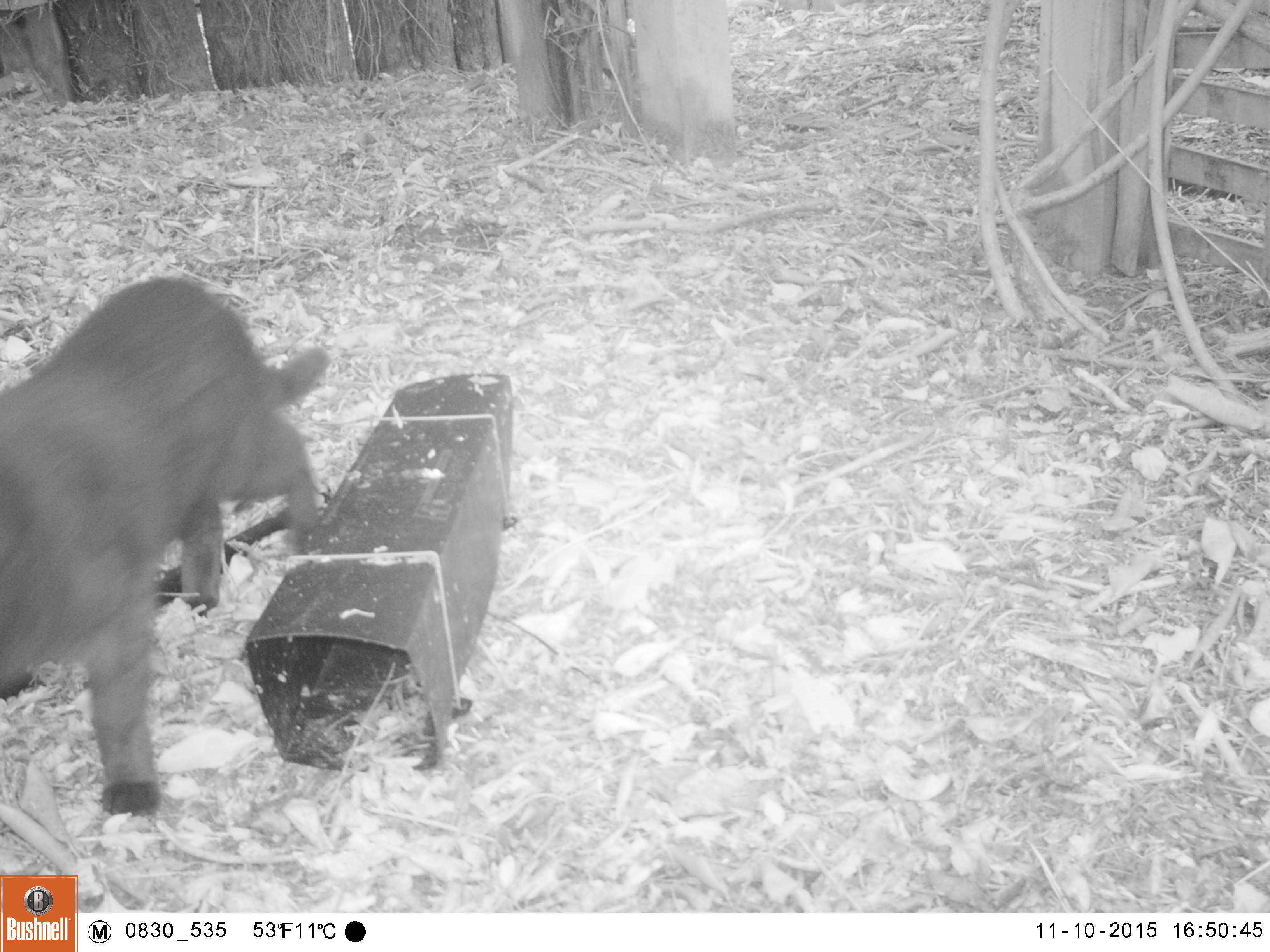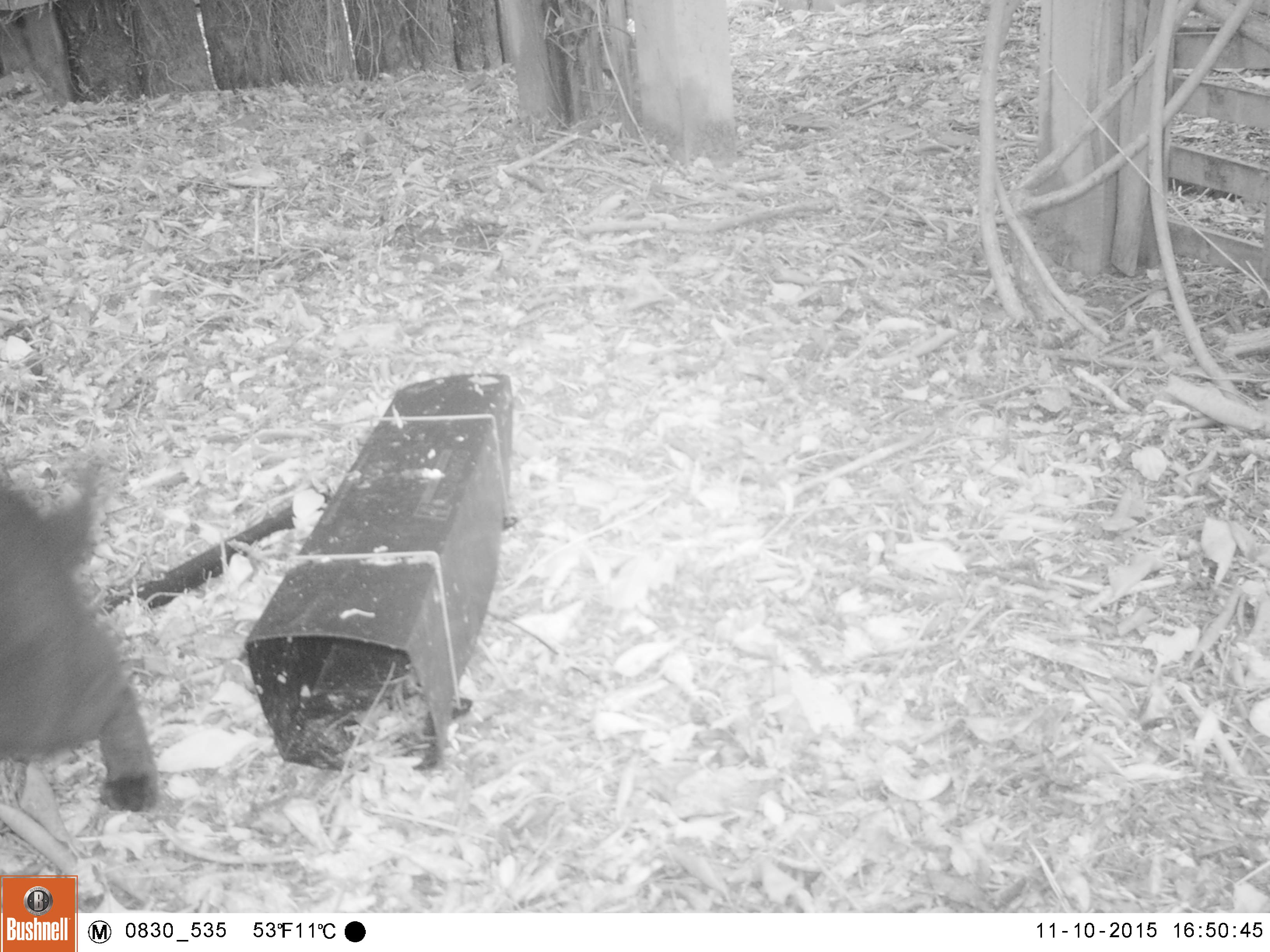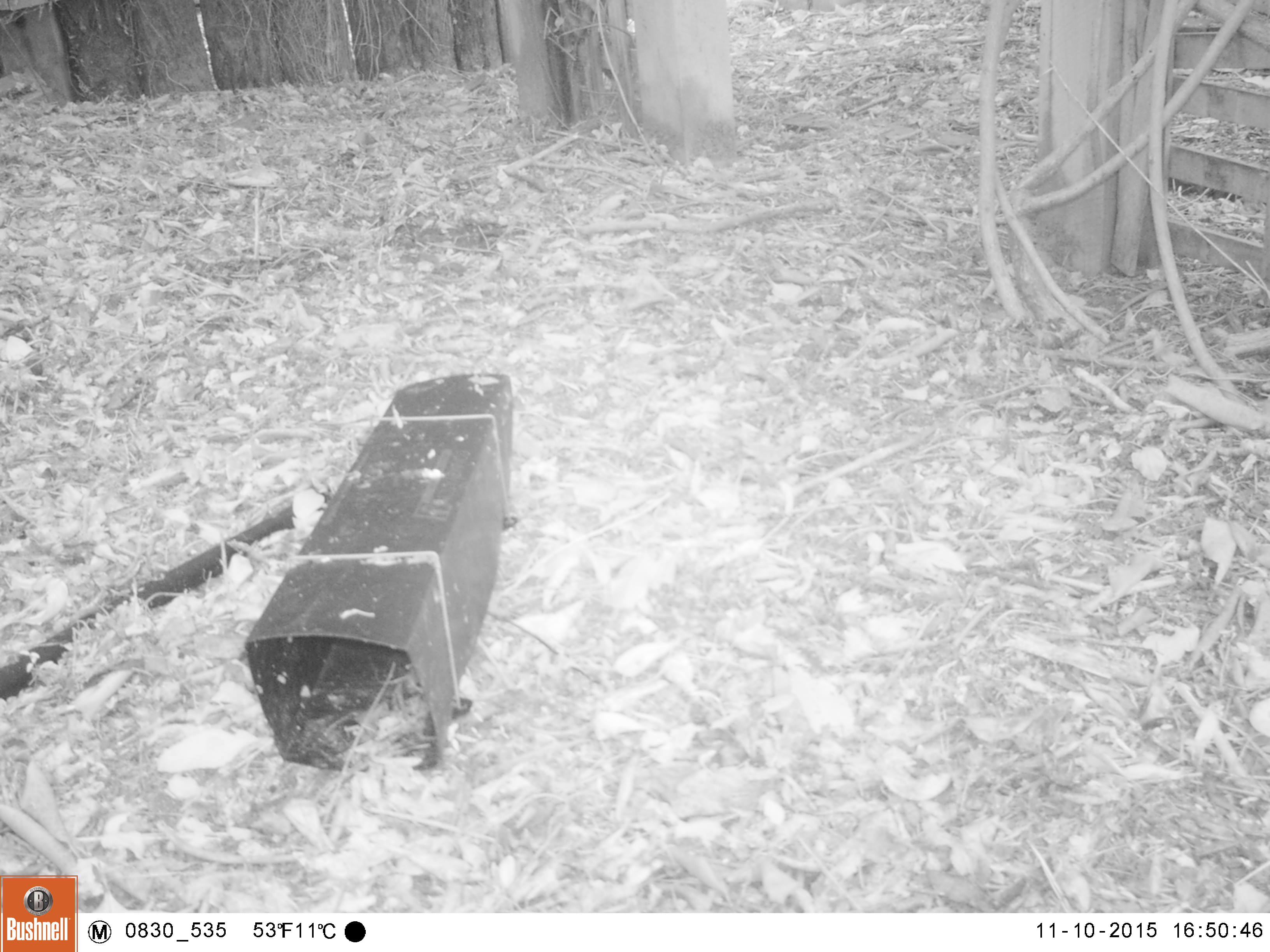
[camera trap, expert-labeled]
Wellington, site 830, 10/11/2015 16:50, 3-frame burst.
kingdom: Animalia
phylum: Chordata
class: Mammalia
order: Carnivora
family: Felidae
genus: Felis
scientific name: Felis catus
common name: cat